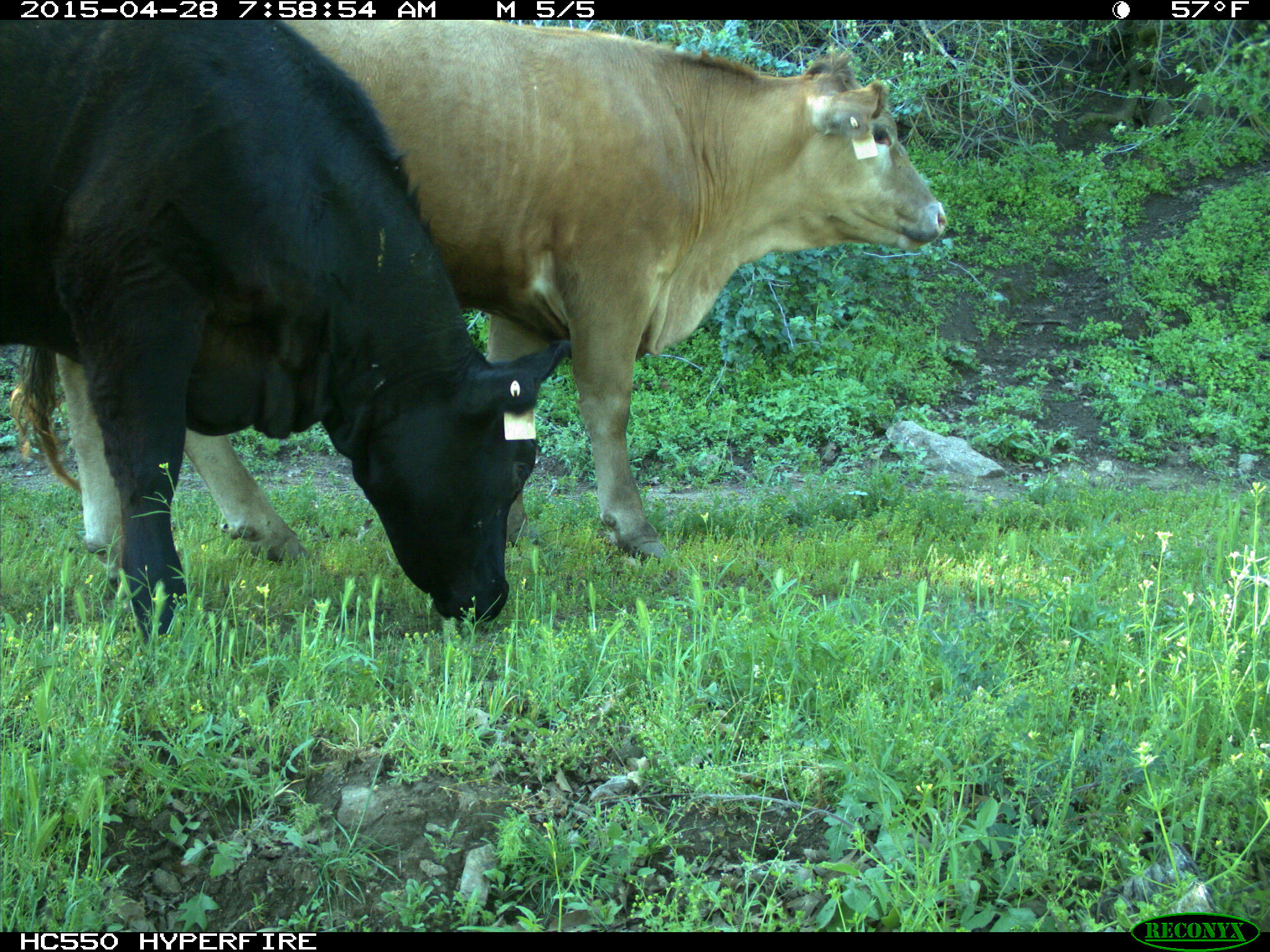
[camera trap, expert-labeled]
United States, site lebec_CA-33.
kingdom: Animalia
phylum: Chordata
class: Mammalia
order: Artiodactyla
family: Bovidae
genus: Bos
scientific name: Bos taurus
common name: domestic cow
Bos taurus (domestic cow).